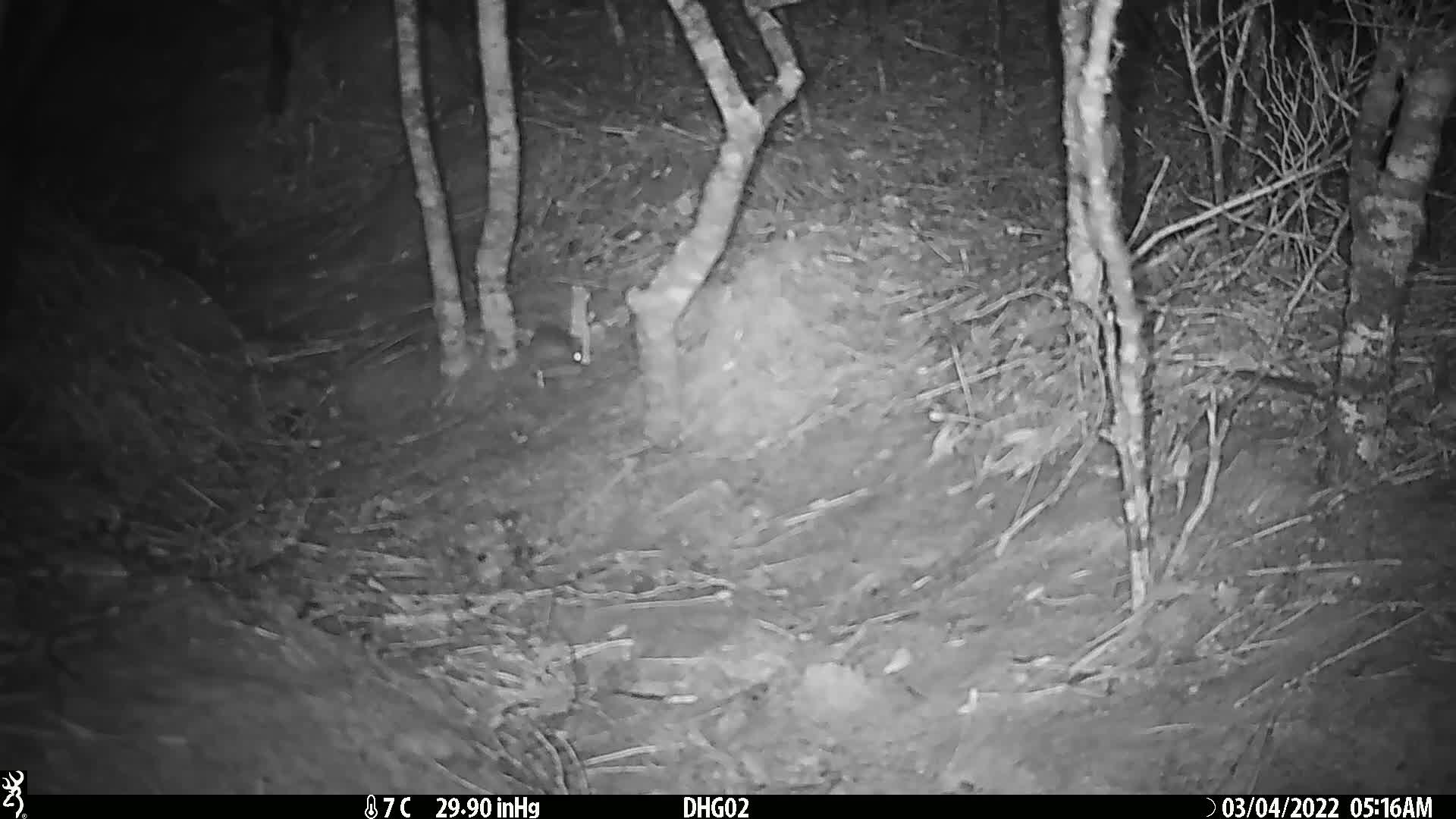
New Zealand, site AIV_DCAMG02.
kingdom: Animalia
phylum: Chordata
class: Mammalia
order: Rodentia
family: Muridae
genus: Mus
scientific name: Mus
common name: mouse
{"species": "mouse (Mus)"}